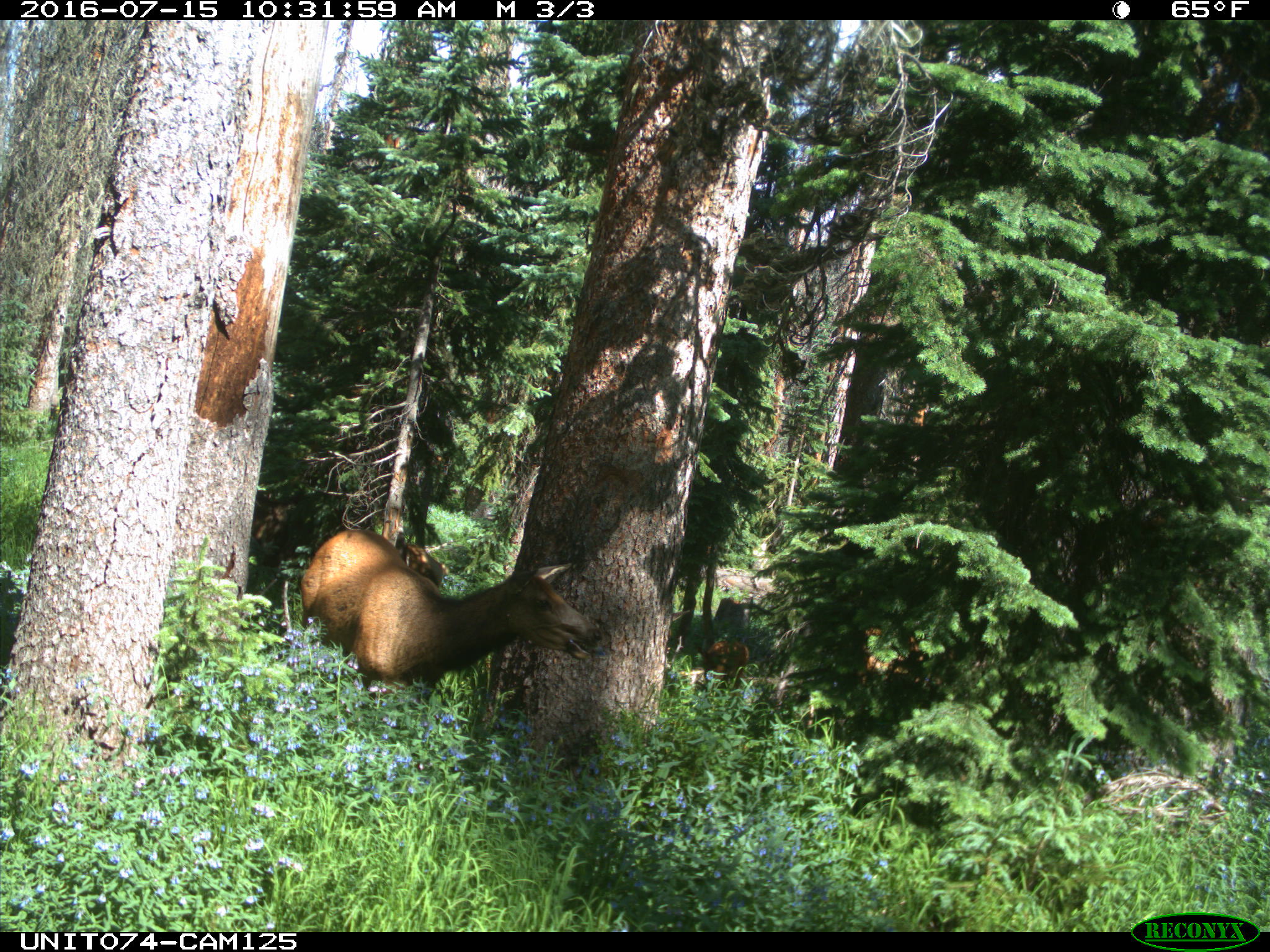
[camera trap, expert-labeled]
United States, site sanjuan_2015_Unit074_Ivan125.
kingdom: Animalia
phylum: Chordata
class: Mammalia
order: Artiodactyla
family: Cervidae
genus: Cervus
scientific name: Cervus elaphus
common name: red deer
Cervus elaphus (red deer).